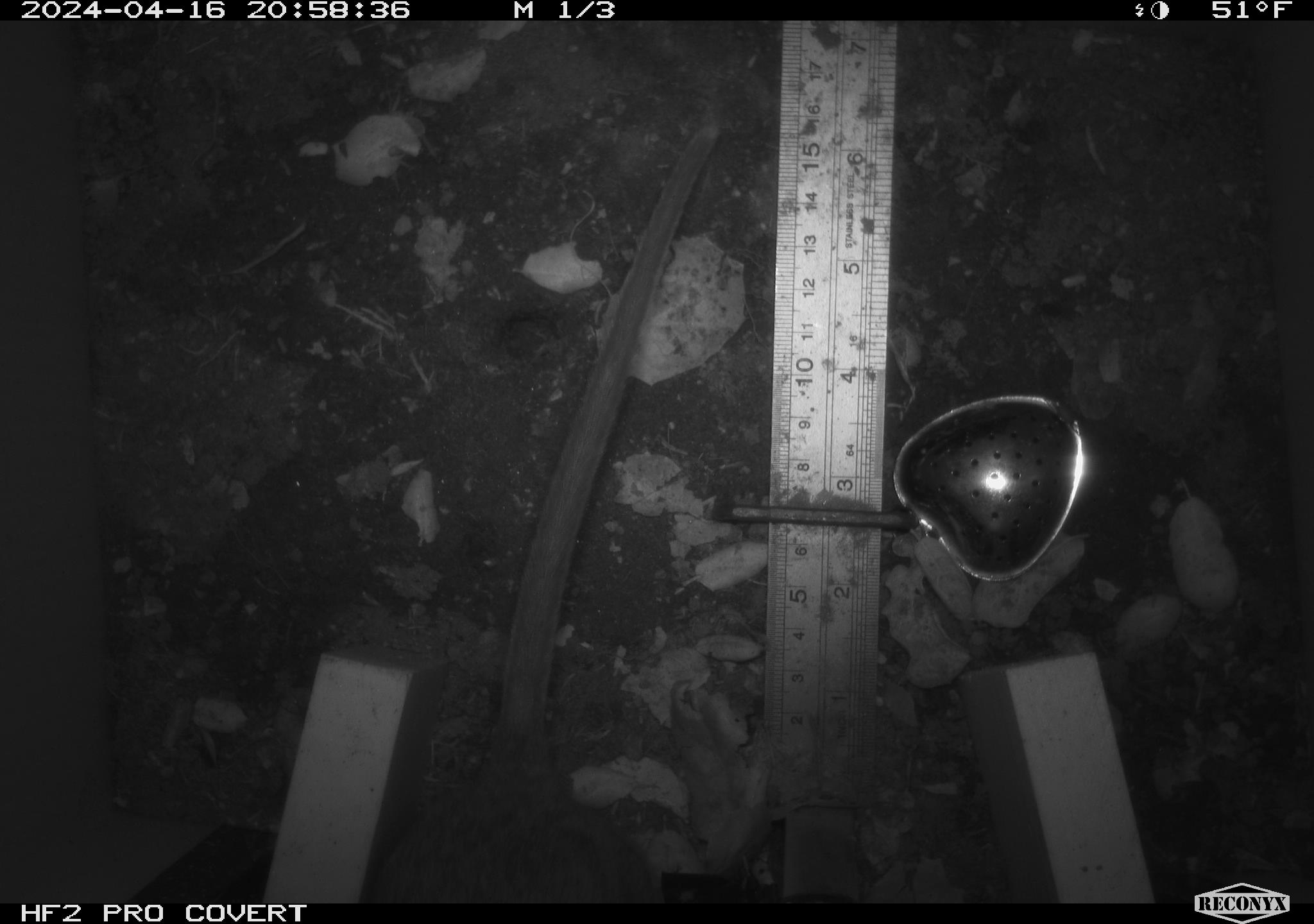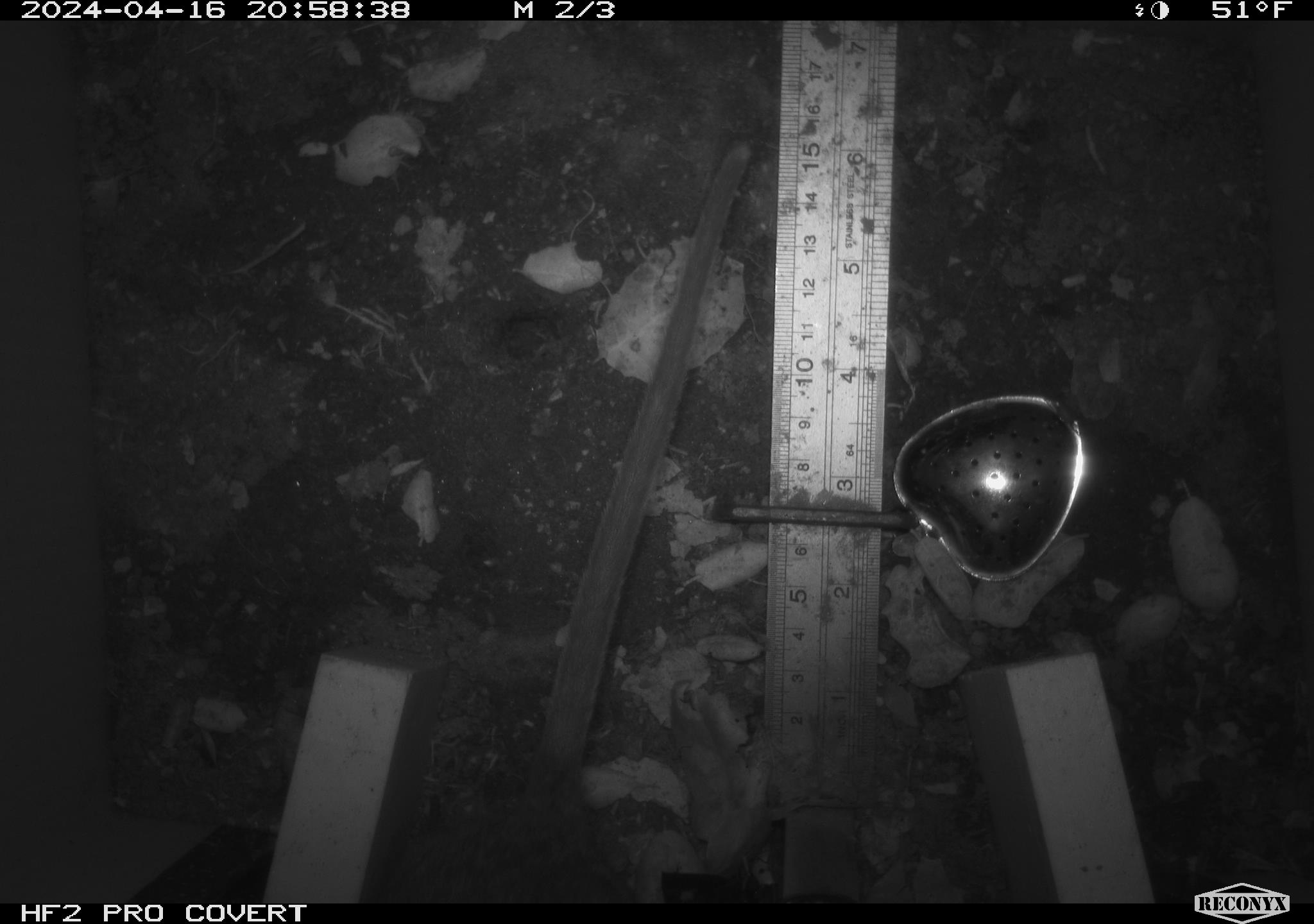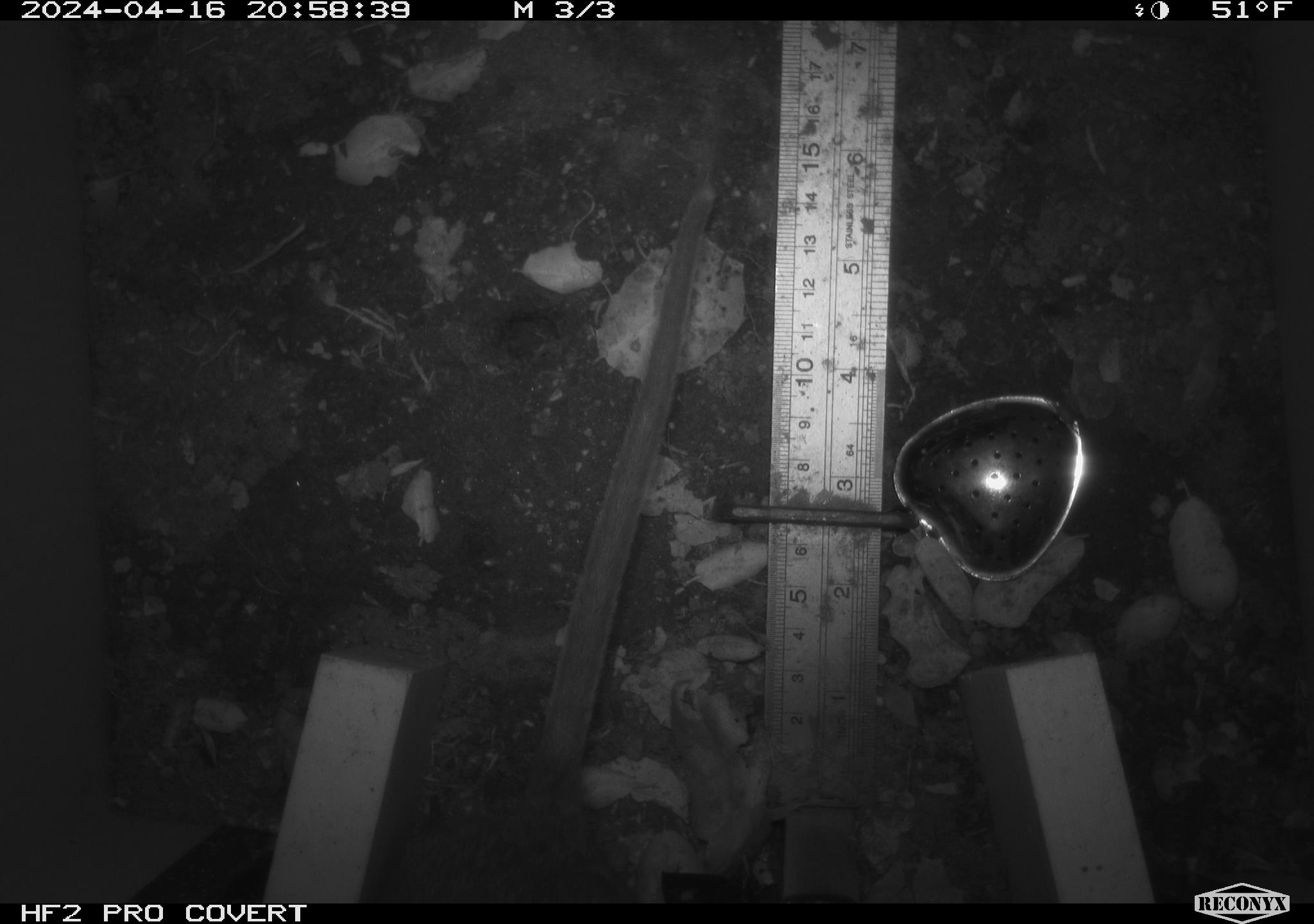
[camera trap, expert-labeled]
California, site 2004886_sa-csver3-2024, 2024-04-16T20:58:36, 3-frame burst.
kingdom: Animalia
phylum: Chordata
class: Mammalia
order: Rodentia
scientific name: Rodentia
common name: rodent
Rodent (Rodentia).